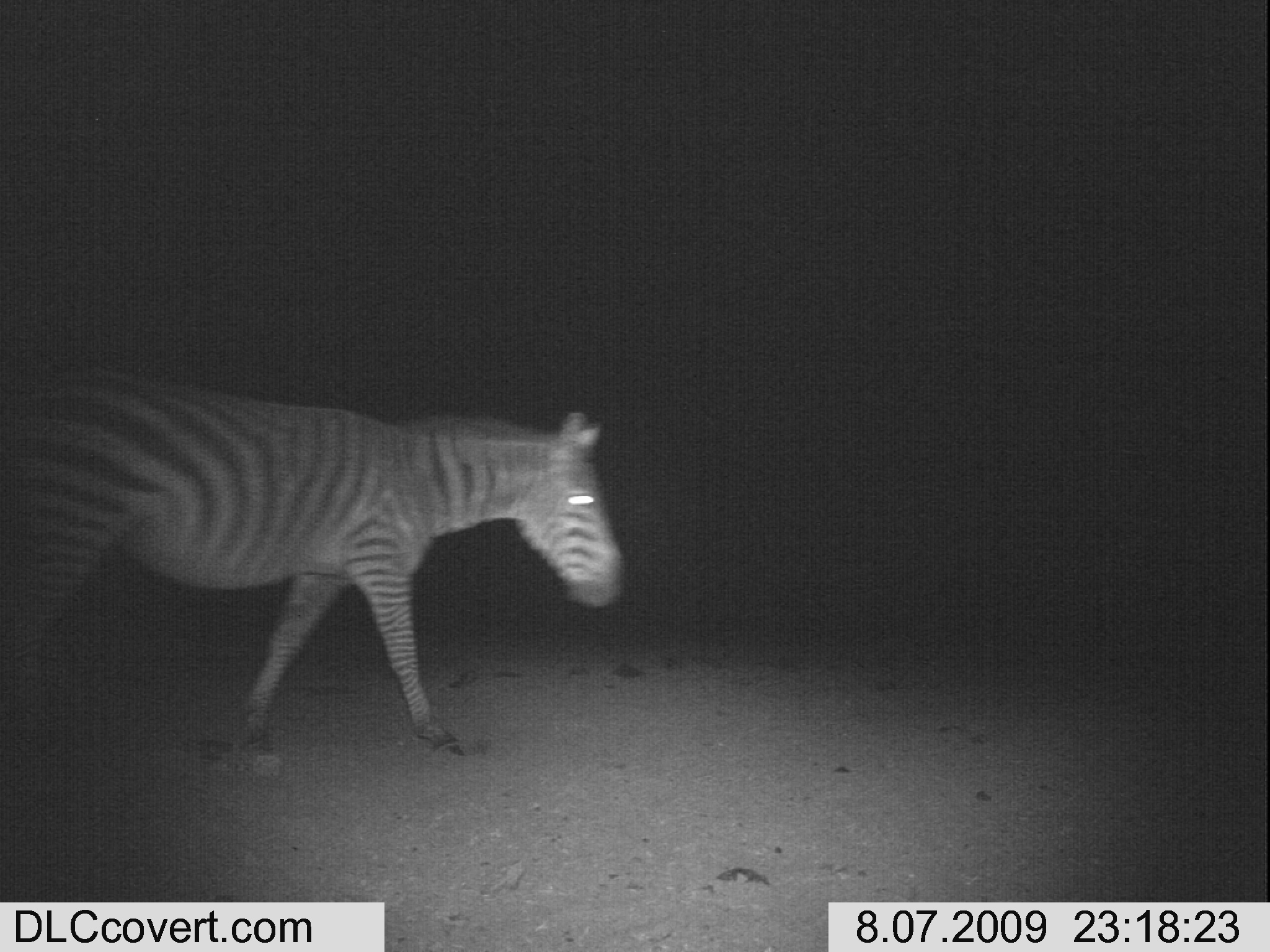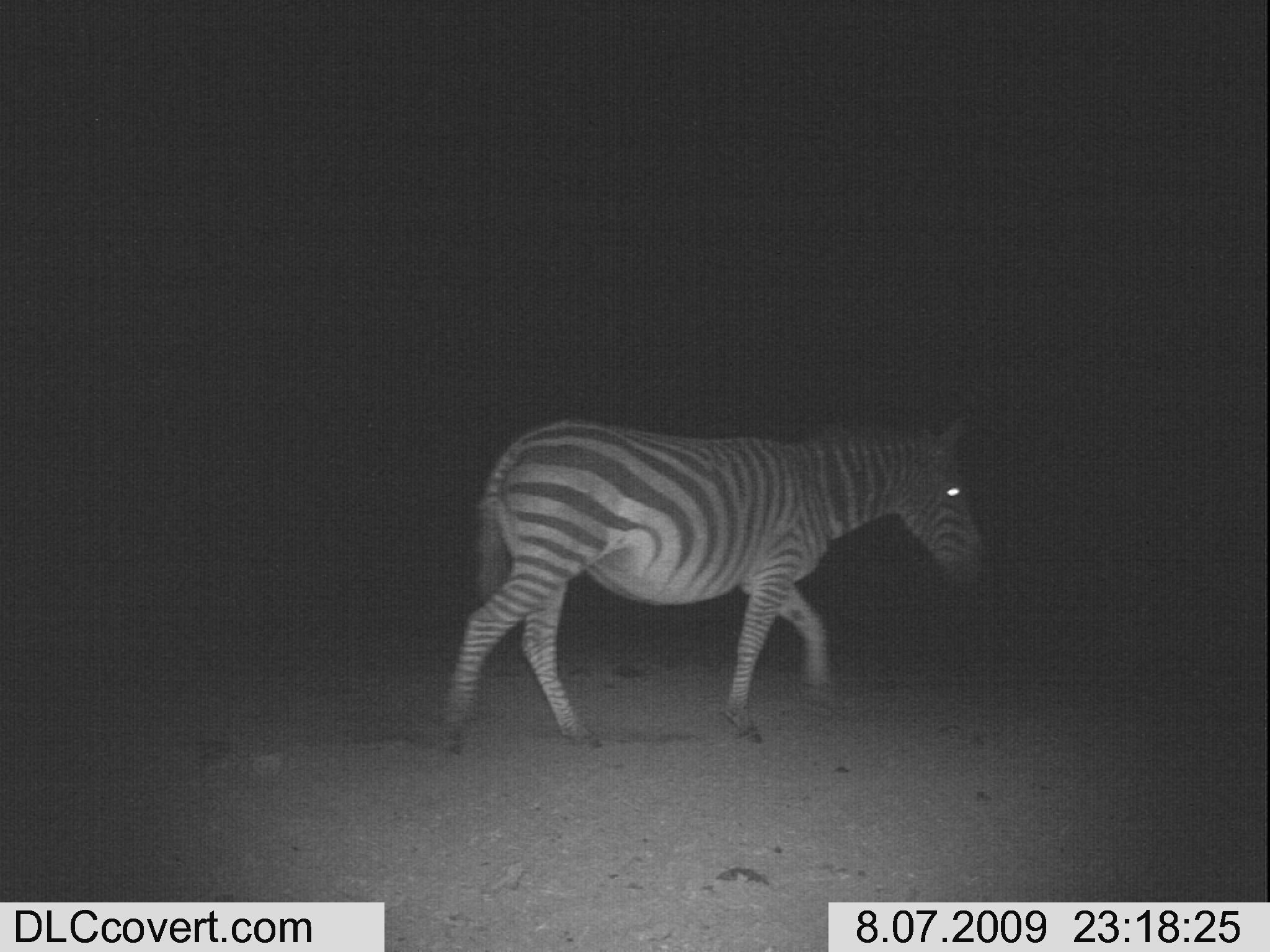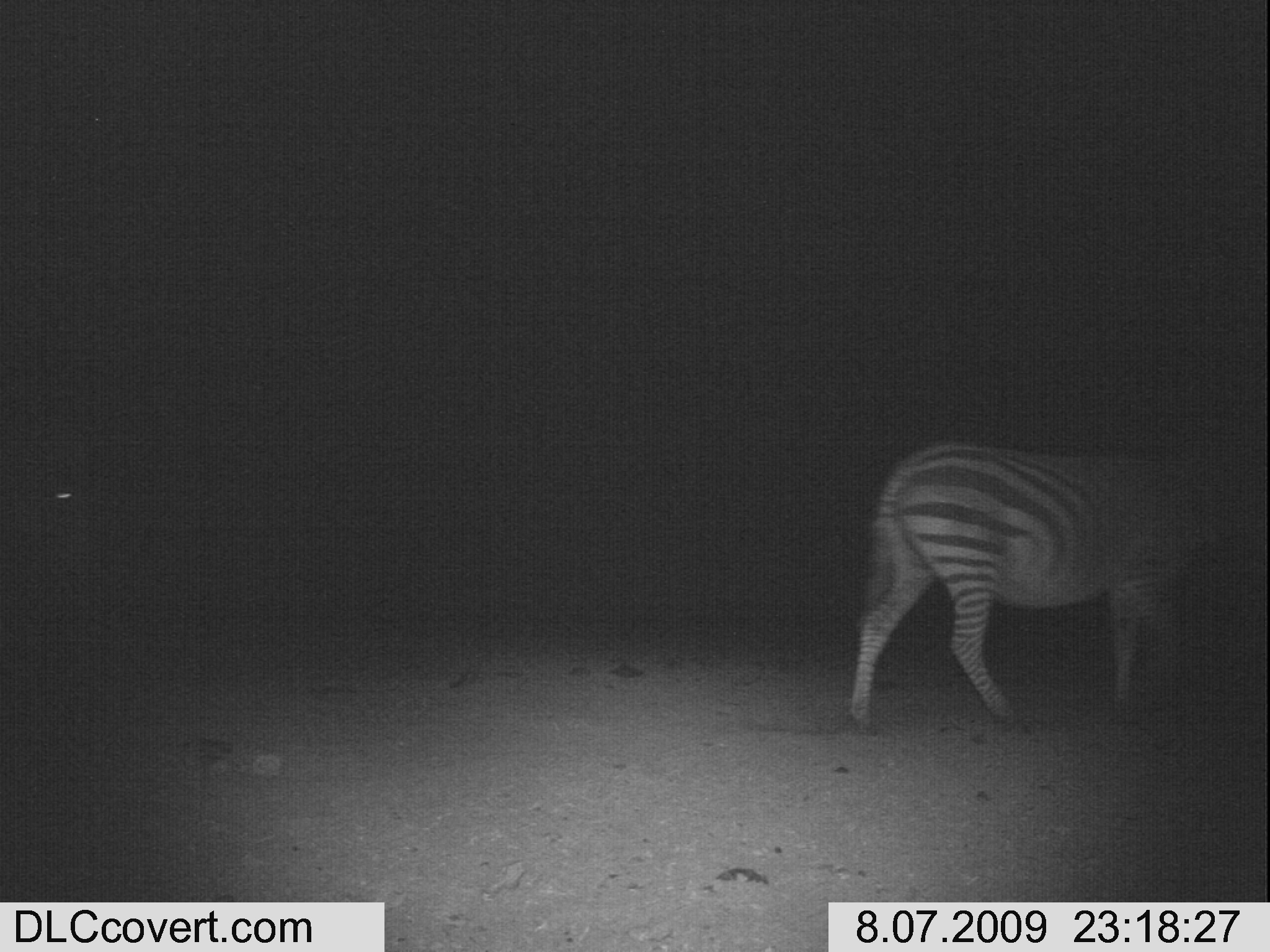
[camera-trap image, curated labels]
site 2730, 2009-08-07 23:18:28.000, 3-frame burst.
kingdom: Animalia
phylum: Chordata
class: Mammalia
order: Perissodactyla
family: Equidae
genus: Equus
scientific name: Equus quagga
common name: plains zebra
Equus quagga (plains zebra), count 1.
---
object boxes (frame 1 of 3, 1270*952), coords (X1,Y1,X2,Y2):
equus quagga: (0,366,629,749)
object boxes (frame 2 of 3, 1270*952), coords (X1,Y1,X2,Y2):
equus quagga: (428,407,986,756)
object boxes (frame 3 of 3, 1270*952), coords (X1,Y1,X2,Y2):
equus quagga: (848,443,1251,731)